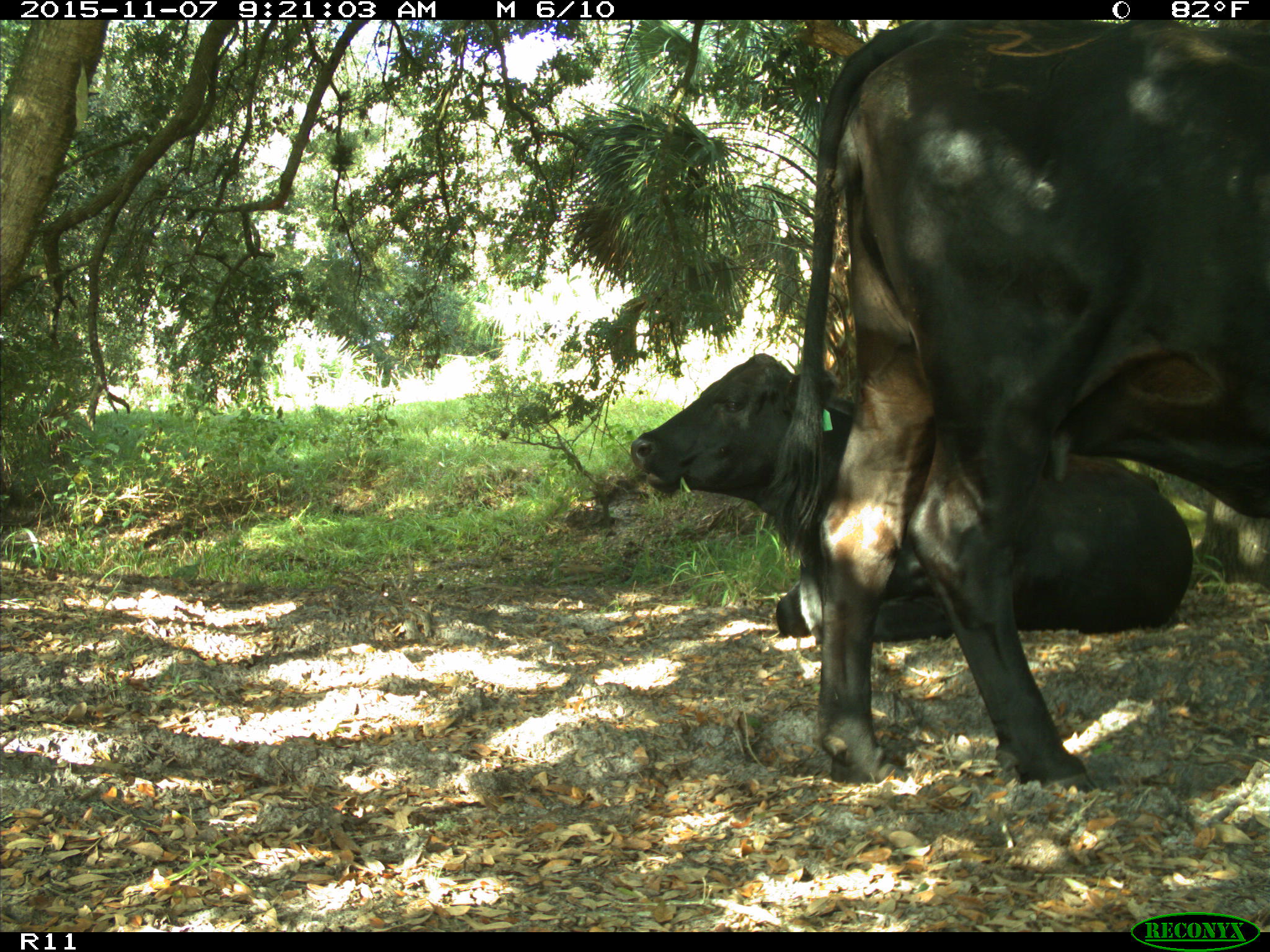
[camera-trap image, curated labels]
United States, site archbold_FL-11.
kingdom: Animalia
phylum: Chordata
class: Mammalia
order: Artiodactyla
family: Bovidae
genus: Bos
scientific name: Bos taurus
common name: domestic cow